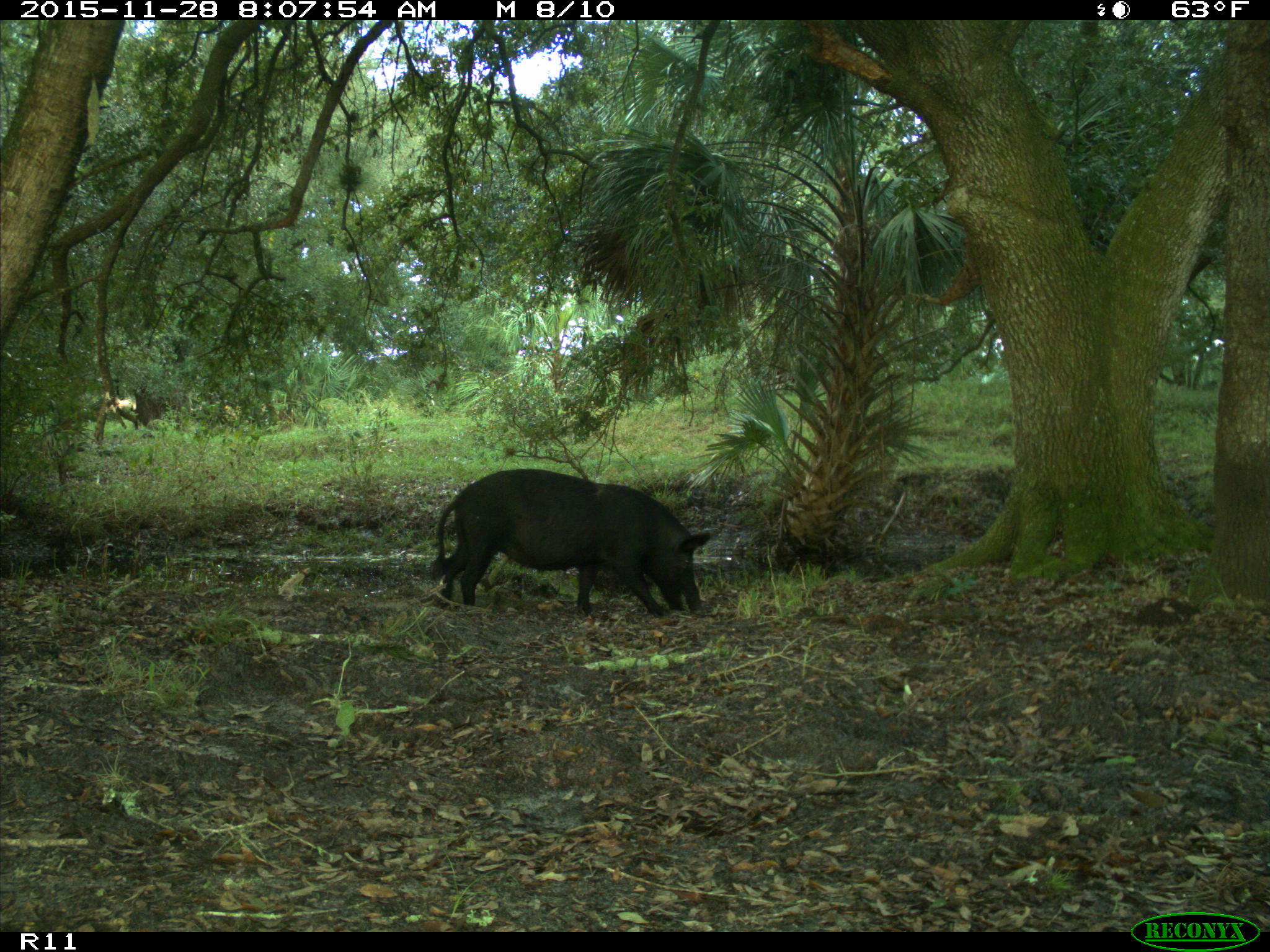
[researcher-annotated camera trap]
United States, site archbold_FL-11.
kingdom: Animalia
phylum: Chordata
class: Mammalia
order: Artiodactyla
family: Suidae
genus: Sus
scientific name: Sus scrofa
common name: wild boar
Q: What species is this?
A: Sus scrofa (wild boar).